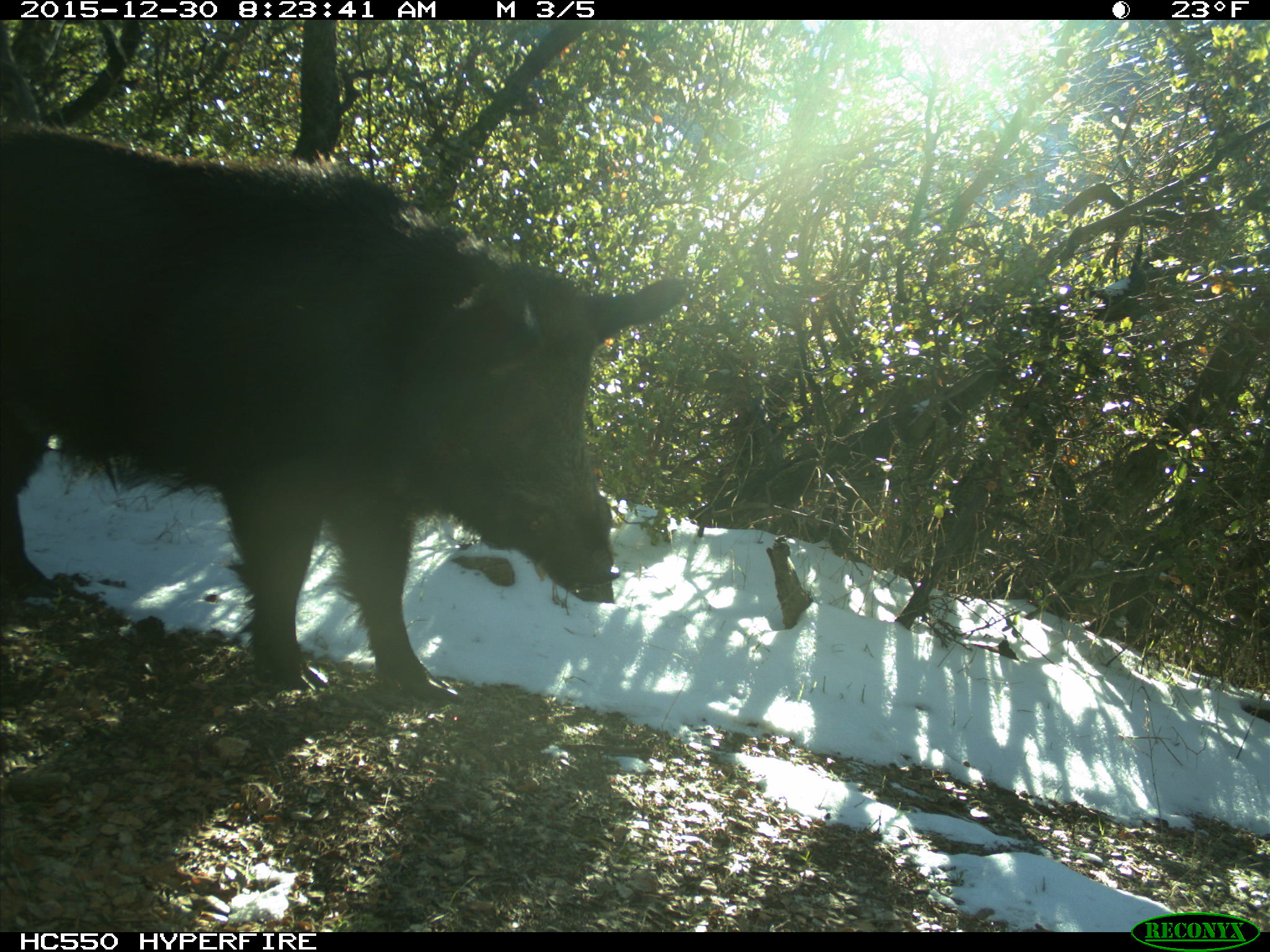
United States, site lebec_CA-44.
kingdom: Animalia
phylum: Chordata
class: Mammalia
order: Artiodactyla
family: Suidae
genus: Sus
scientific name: Sus scrofa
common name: wild boar